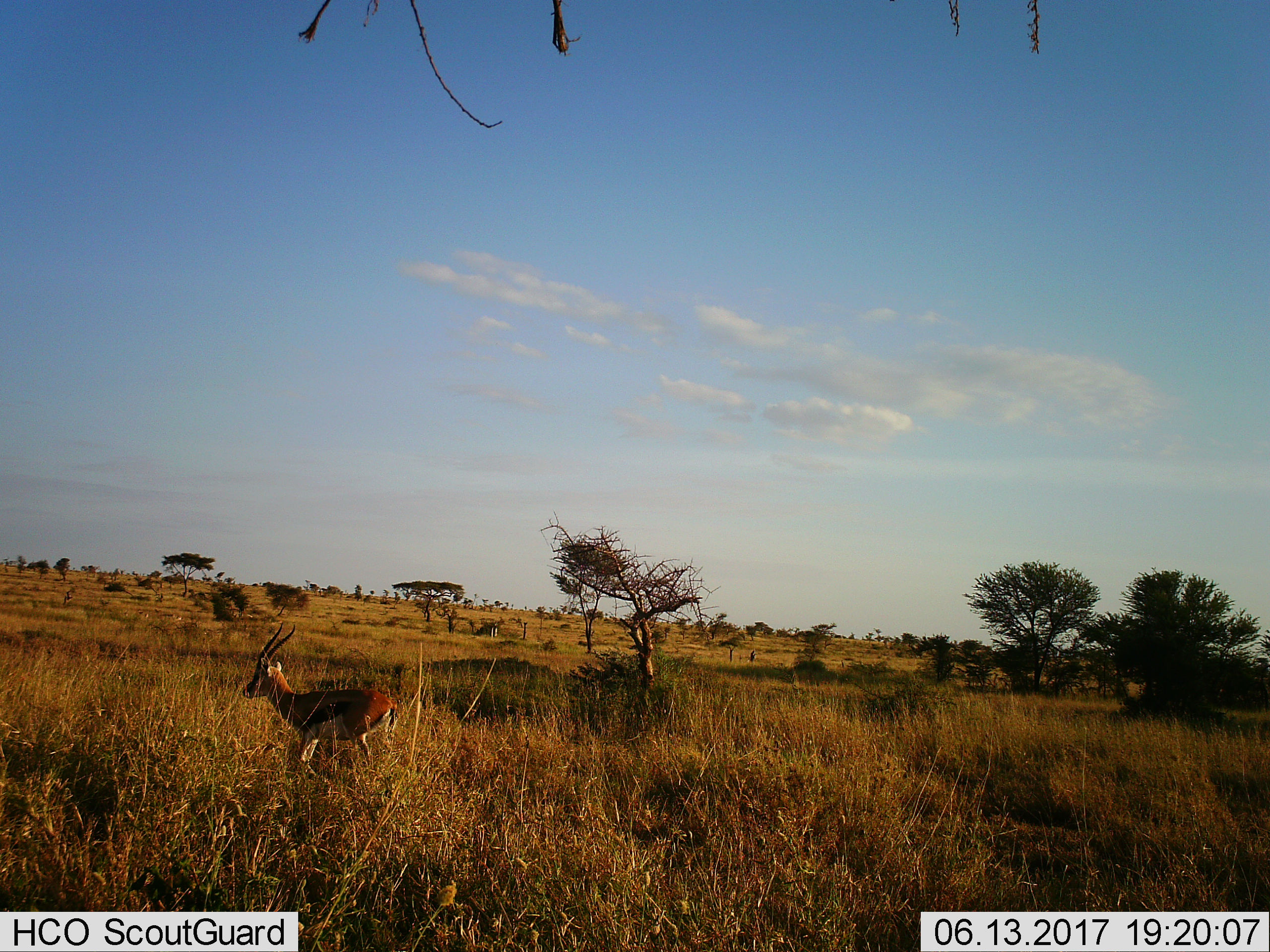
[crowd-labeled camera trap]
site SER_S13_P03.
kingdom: Animalia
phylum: Chordata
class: Mammalia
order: Artiodactyla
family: Bovidae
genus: Eudorcas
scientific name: Eudorcas thomsonii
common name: thomson's gazelle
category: gazellethomsons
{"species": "gazellethomsons (thomson's gazelle) (Eudorcas thomsonii)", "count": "1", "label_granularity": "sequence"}